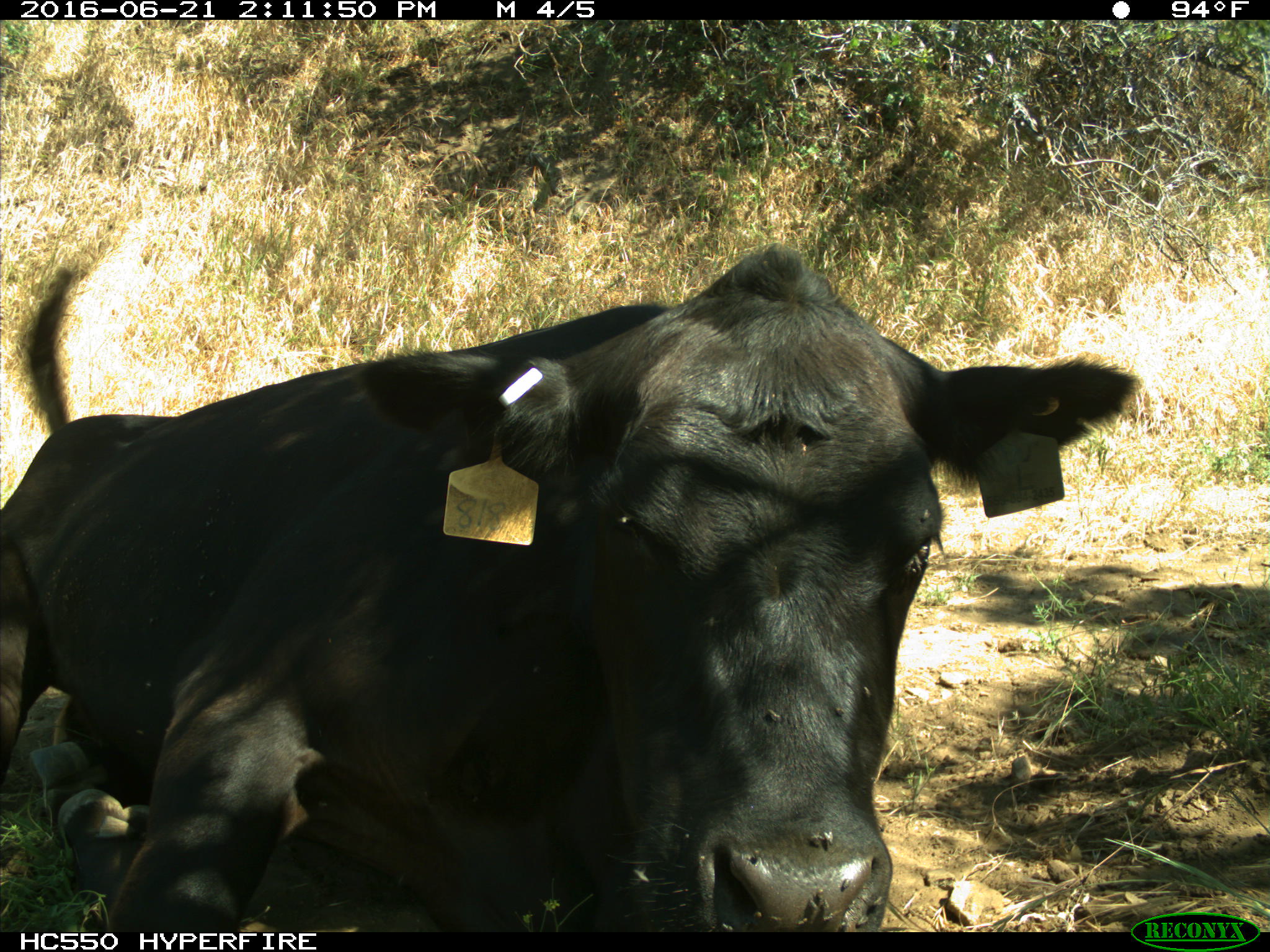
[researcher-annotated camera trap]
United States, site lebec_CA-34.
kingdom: Animalia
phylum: Chordata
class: Mammalia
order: Artiodactyla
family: Bovidae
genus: Bos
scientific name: Bos taurus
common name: domestic cow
Bos taurus (domestic cow).